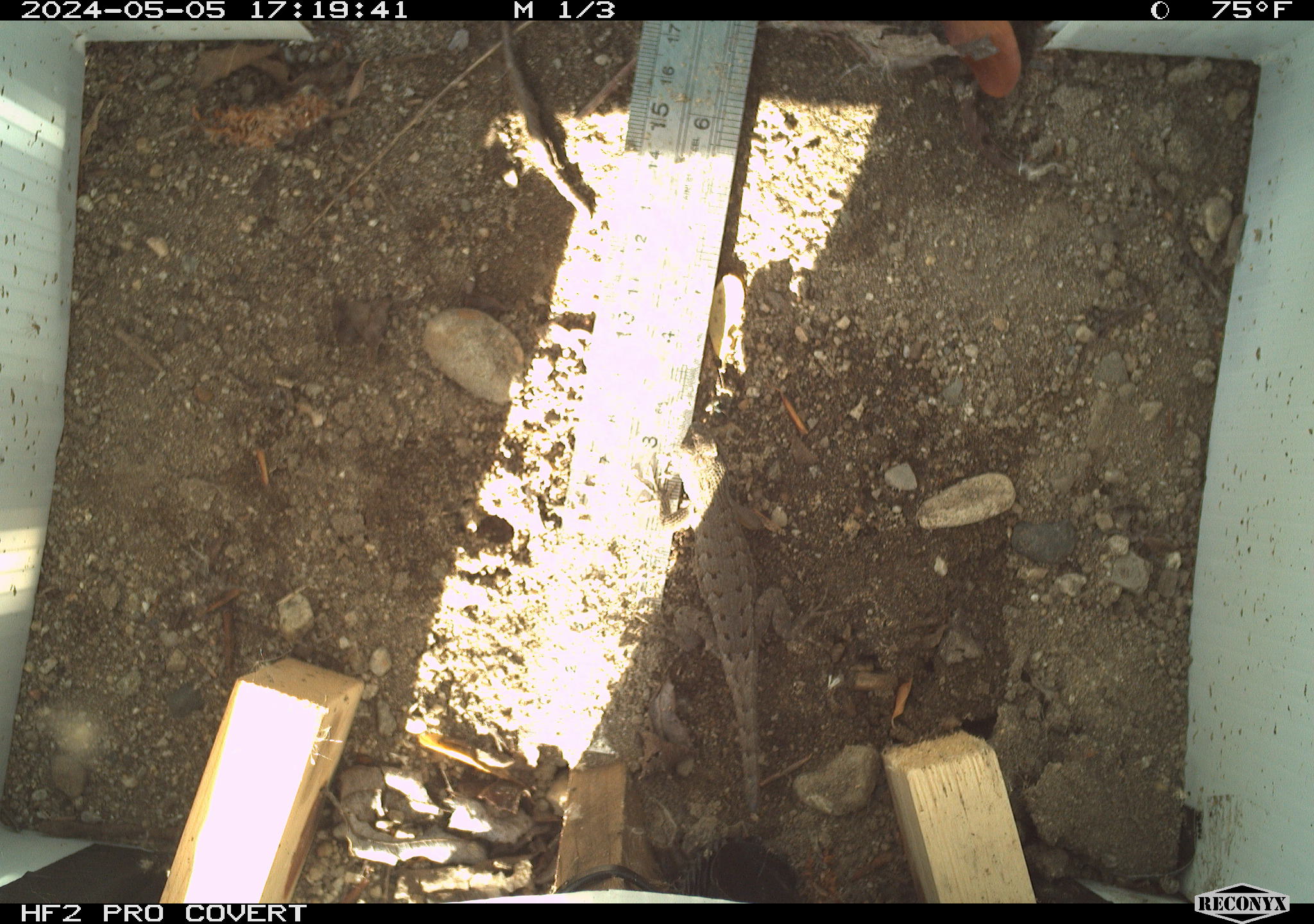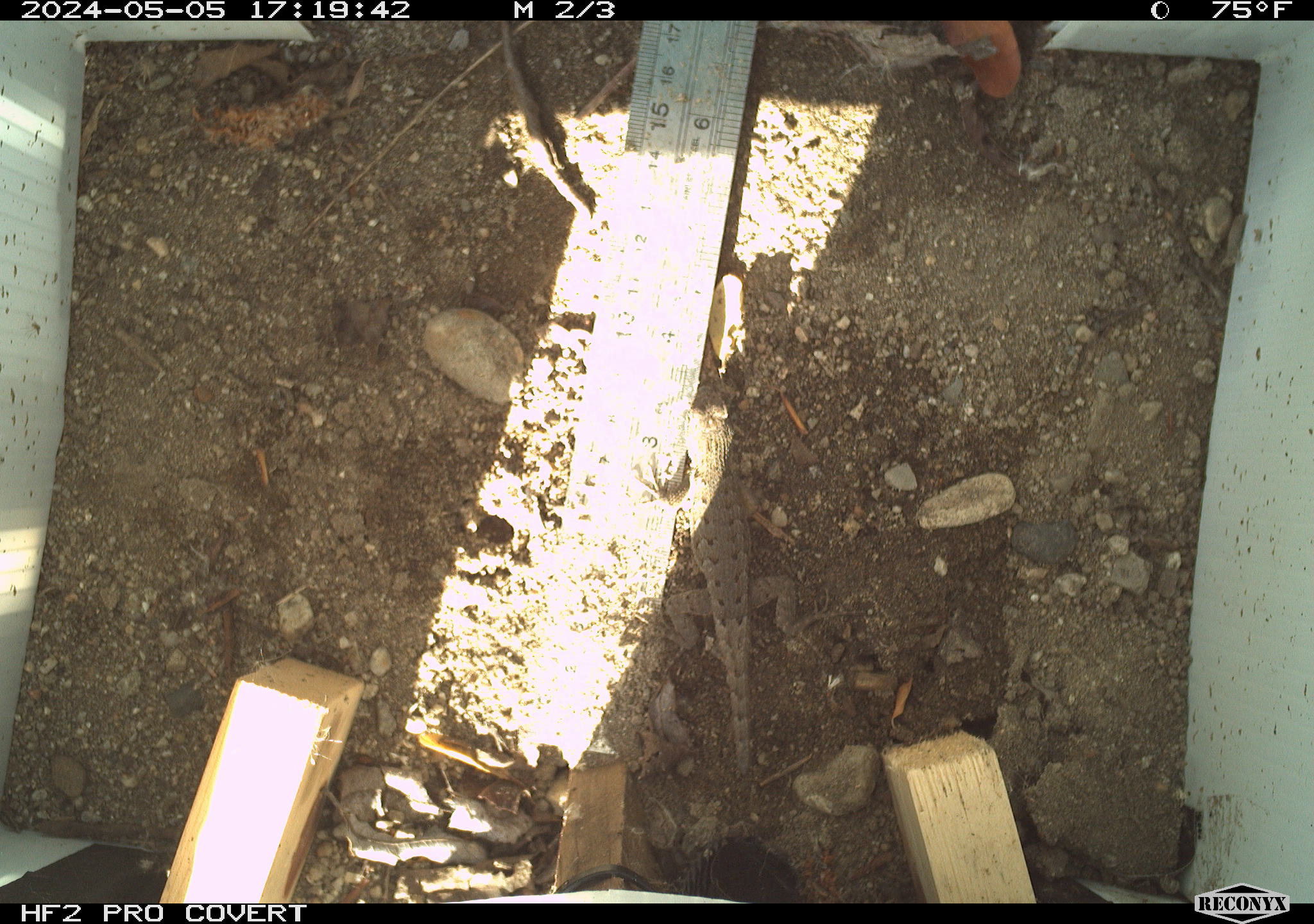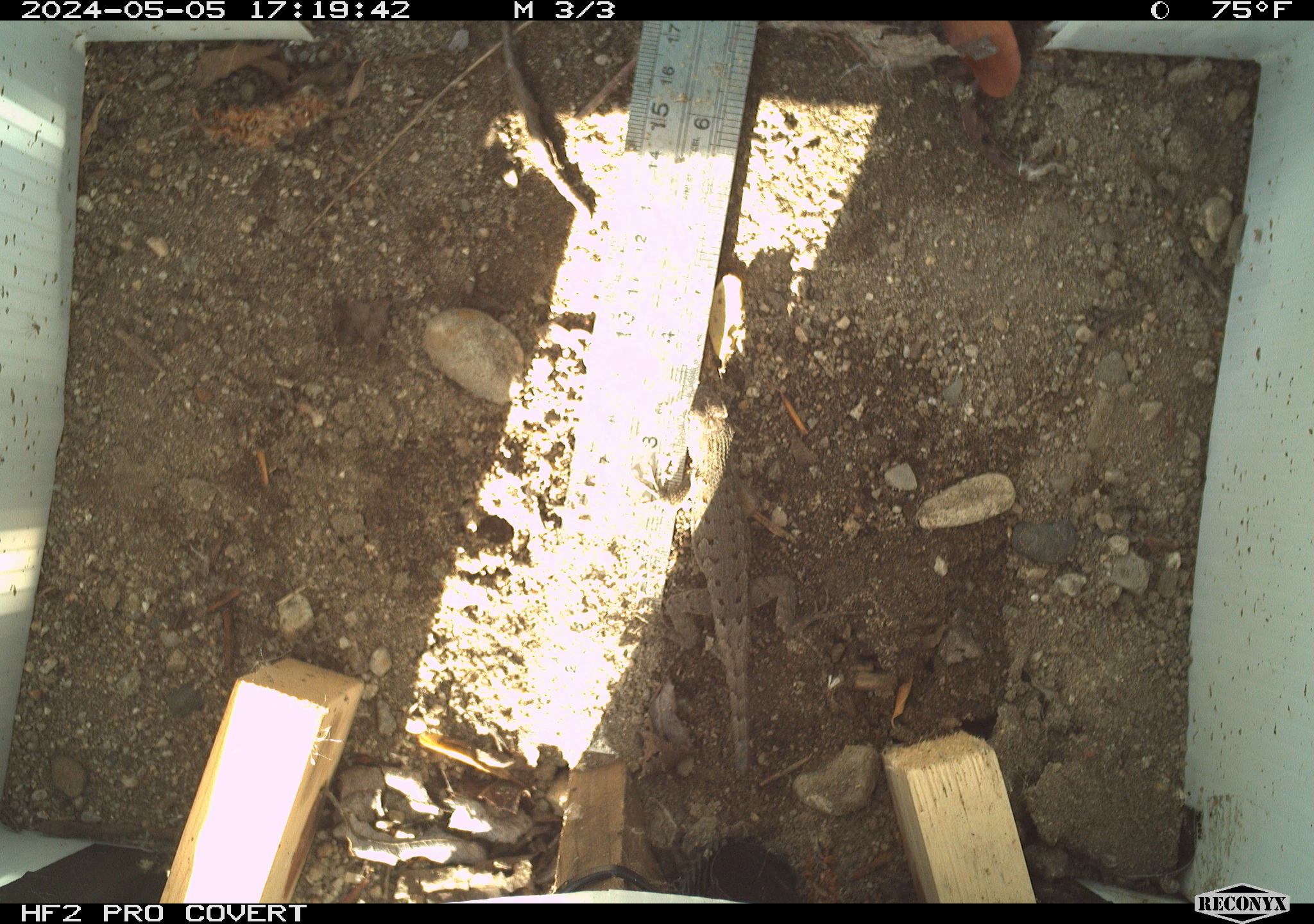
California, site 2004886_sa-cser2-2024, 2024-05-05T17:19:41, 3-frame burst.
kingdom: Animalia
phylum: Chordata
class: Reptilia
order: Squamata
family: Phrynosomatidae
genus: Sceloporus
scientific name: Sceloporus occidentalis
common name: western fence lizard